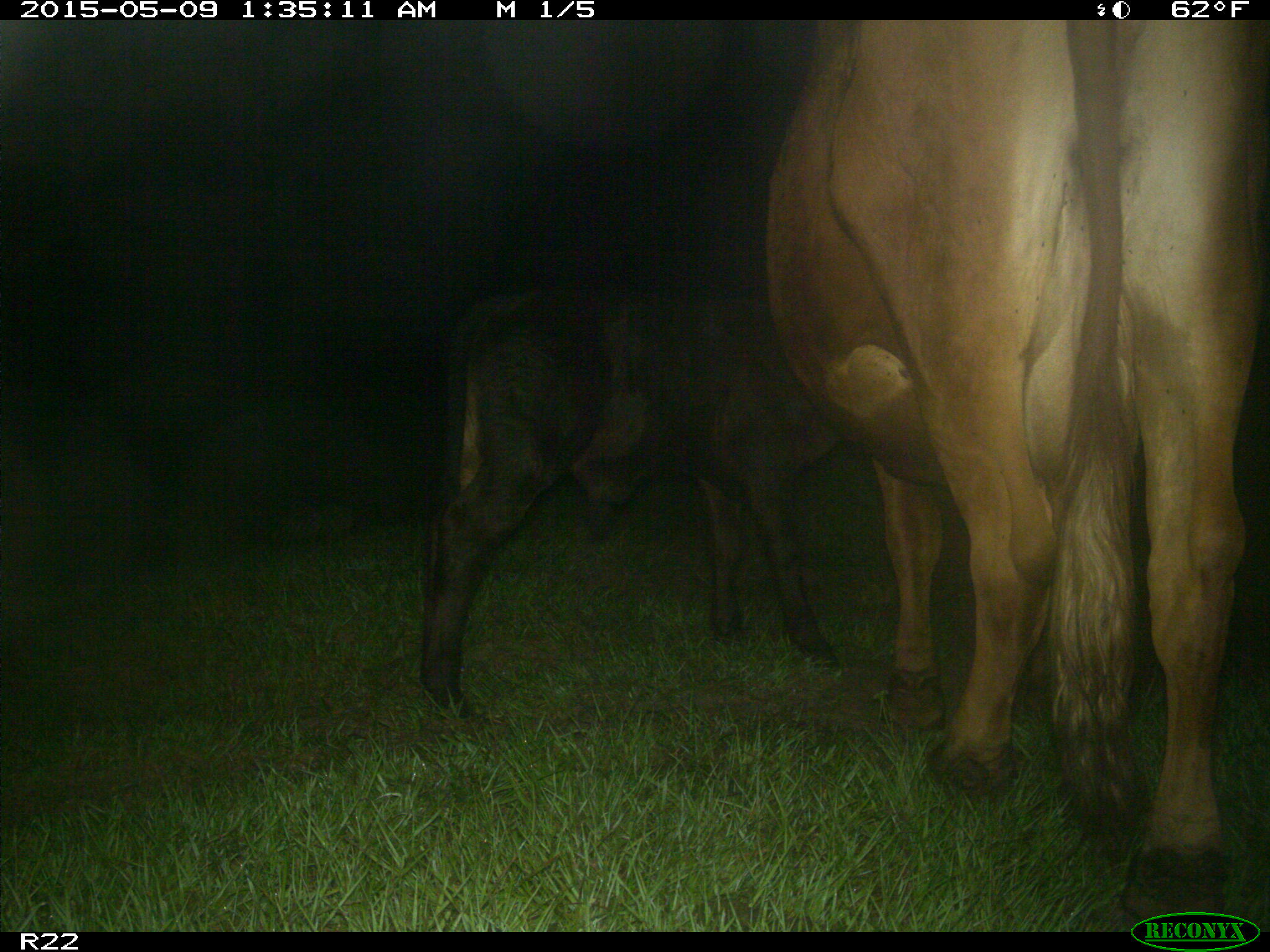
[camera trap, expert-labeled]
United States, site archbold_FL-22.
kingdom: Animalia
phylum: Chordata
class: Mammalia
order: Artiodactyla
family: Bovidae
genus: Bos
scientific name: Bos taurus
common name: domestic cow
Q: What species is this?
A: Bos taurus (domestic cow).